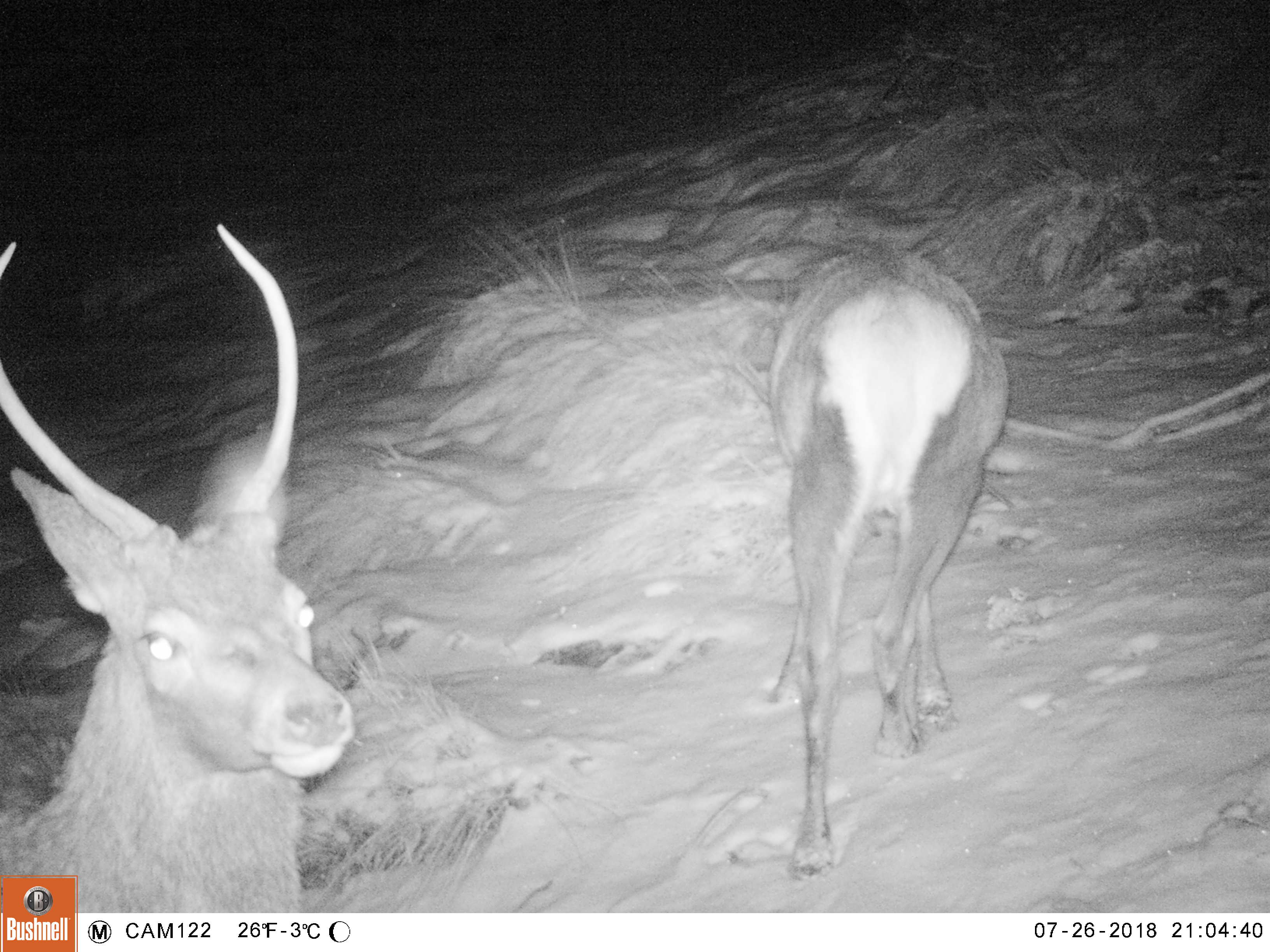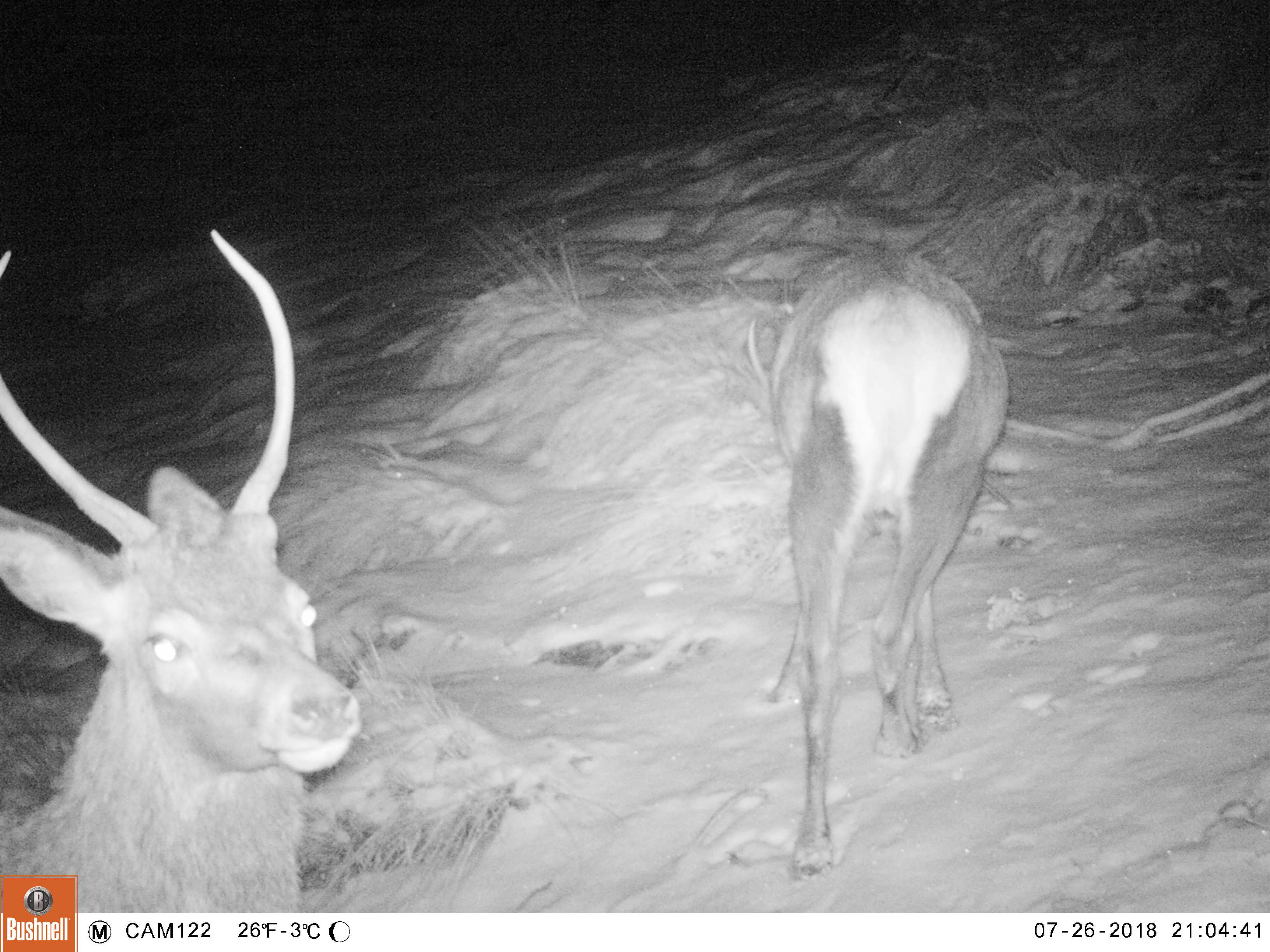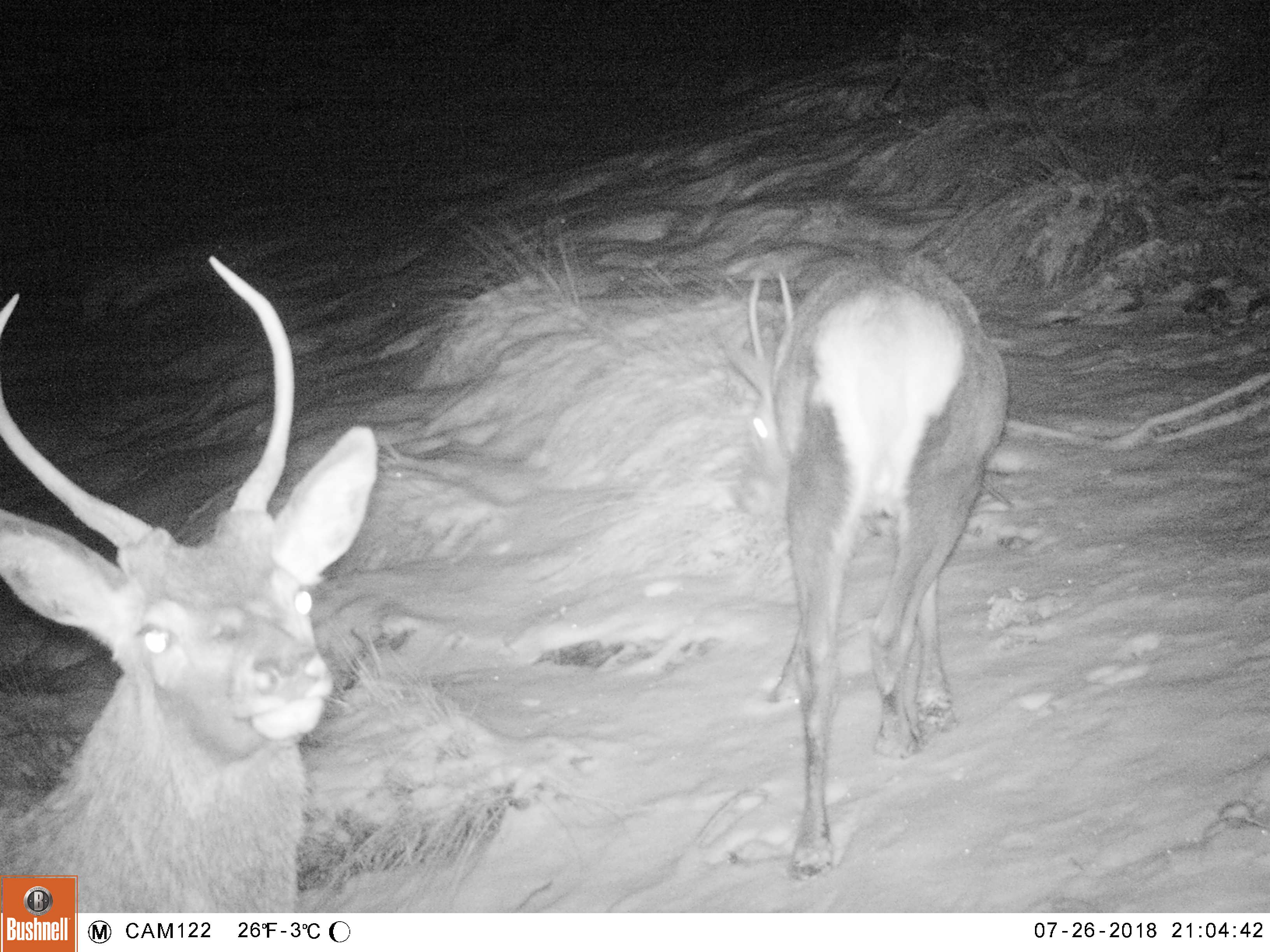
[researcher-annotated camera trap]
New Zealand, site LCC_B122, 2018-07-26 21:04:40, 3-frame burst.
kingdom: Animalia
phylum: Chordata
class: Mammalia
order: Artiodactyla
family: Cervidae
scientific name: Cervidae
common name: deer